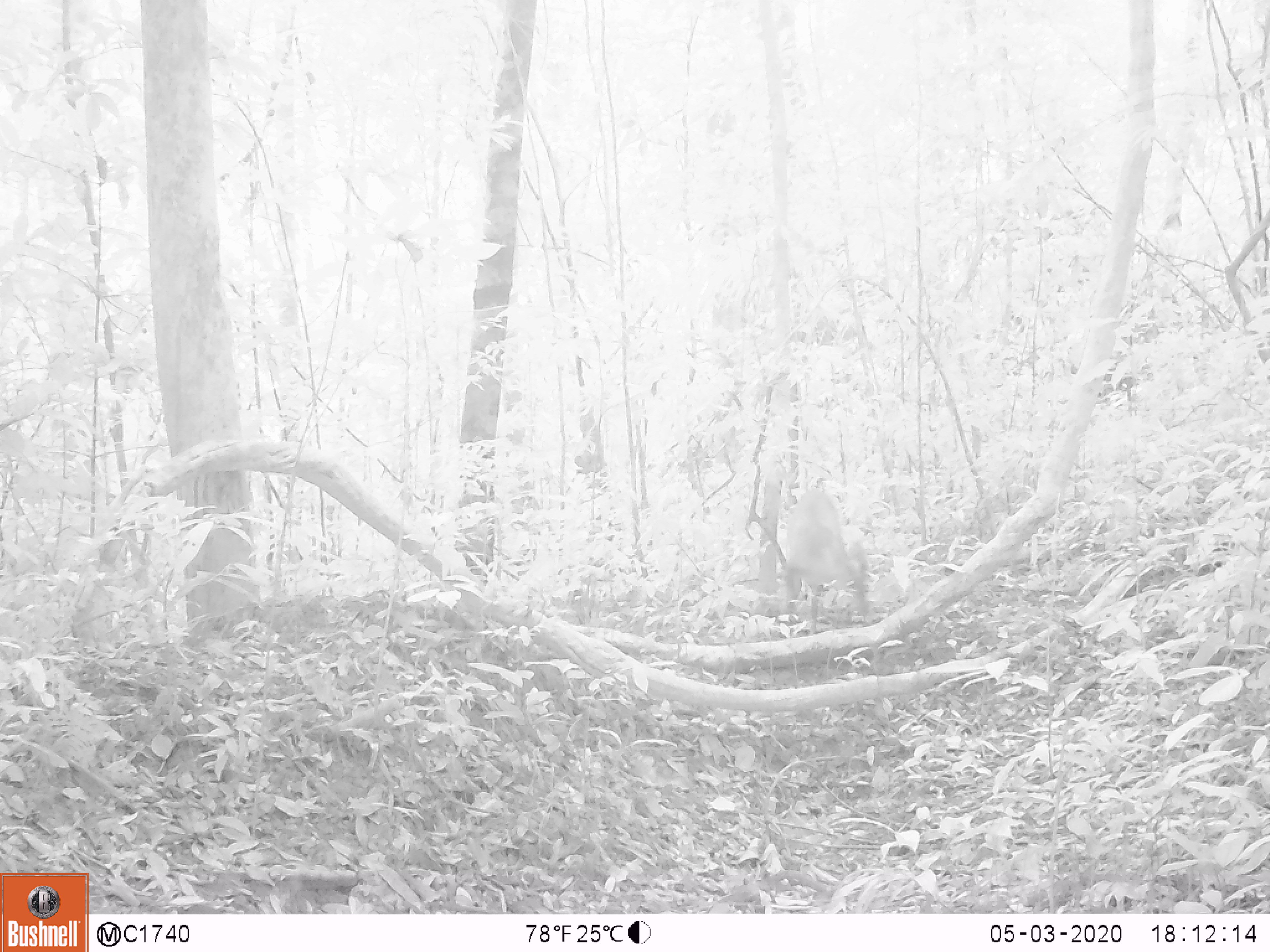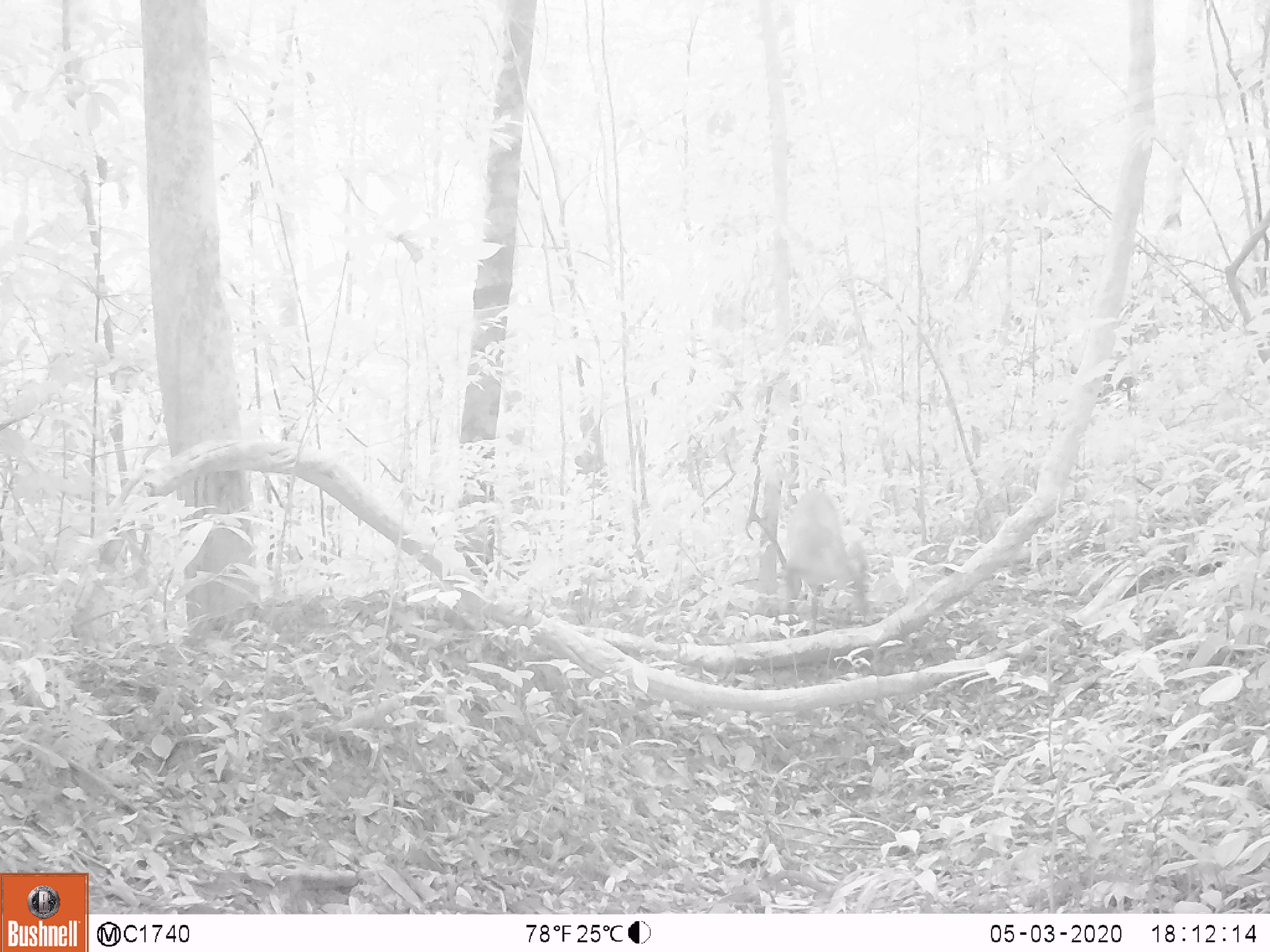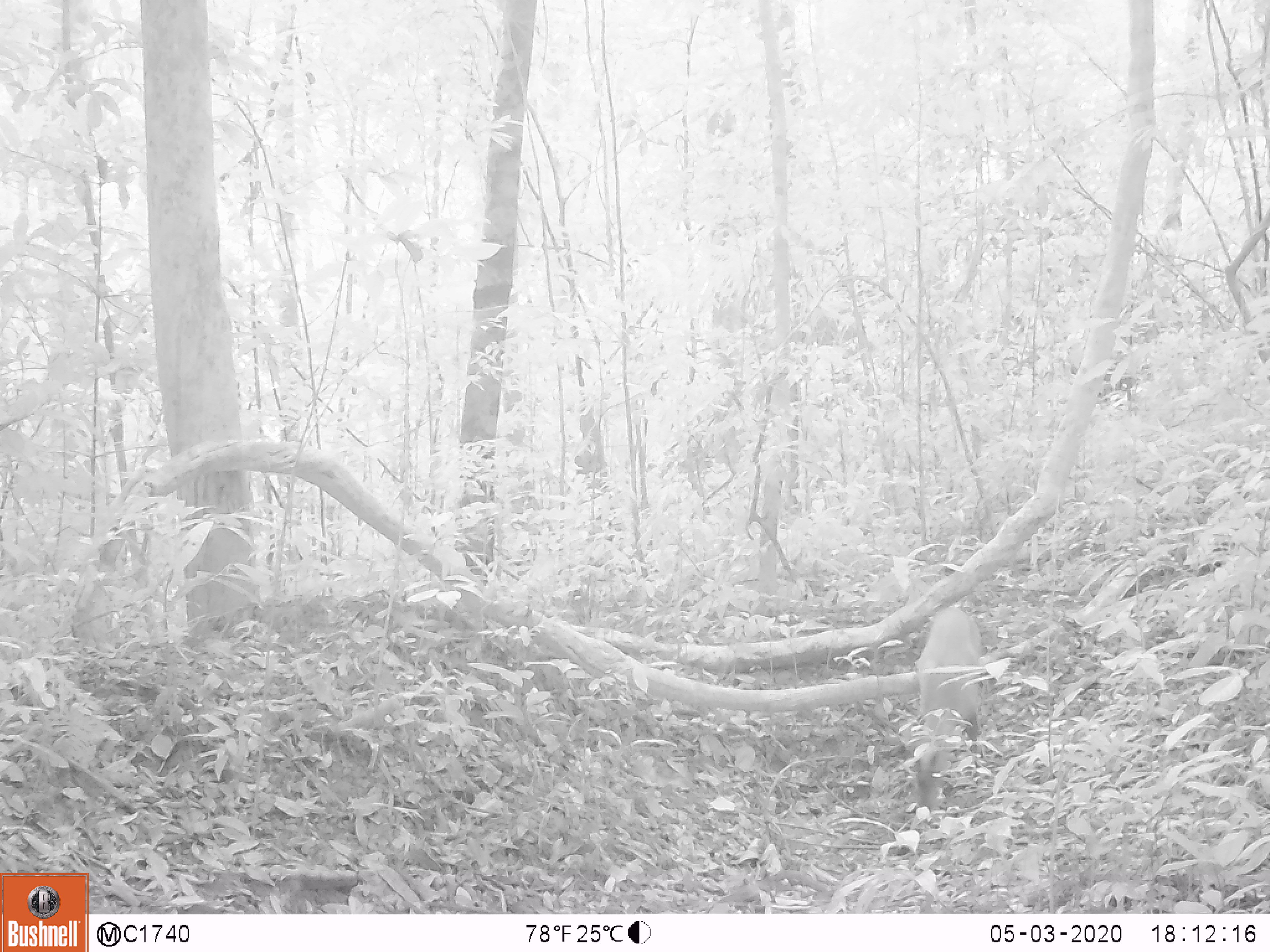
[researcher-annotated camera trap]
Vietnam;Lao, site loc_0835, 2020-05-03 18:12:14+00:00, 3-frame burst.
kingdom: Animalia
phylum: Chordata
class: Mammalia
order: Artiodactyla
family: Cervidae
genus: Muntiacus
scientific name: Muntiacus muntjak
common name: red muntjac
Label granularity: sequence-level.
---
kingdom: Animalia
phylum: Chordata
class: Mammalia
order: Artiodactyla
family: Cervidae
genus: Muntiacus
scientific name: Muntiacus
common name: muntjacs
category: unidentified muntjac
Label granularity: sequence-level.